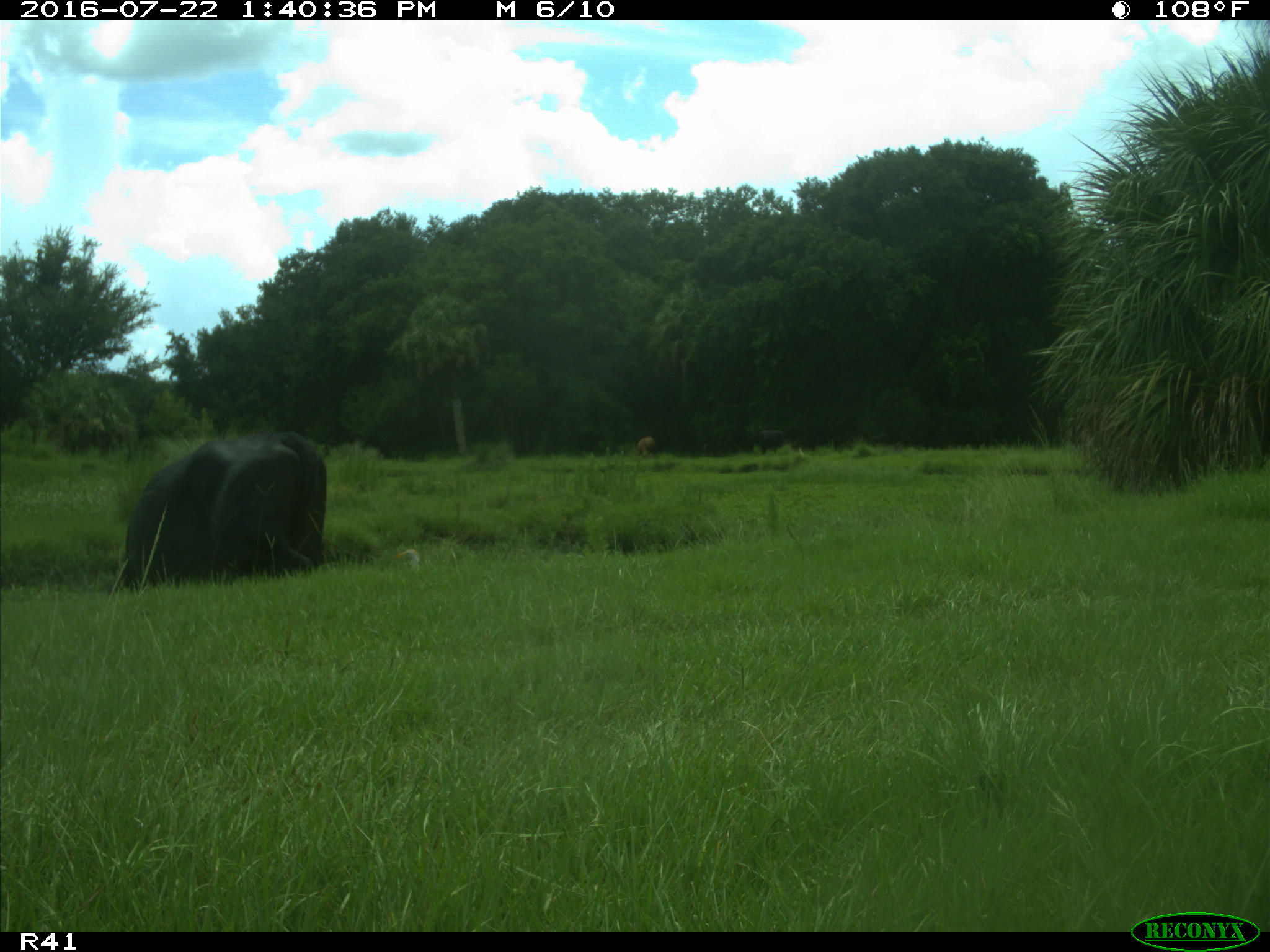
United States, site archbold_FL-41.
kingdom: Animalia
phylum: Chordata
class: Mammalia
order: Artiodactyla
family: Bovidae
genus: Bos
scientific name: Bos taurus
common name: domestic cow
Bos taurus (domestic cow).